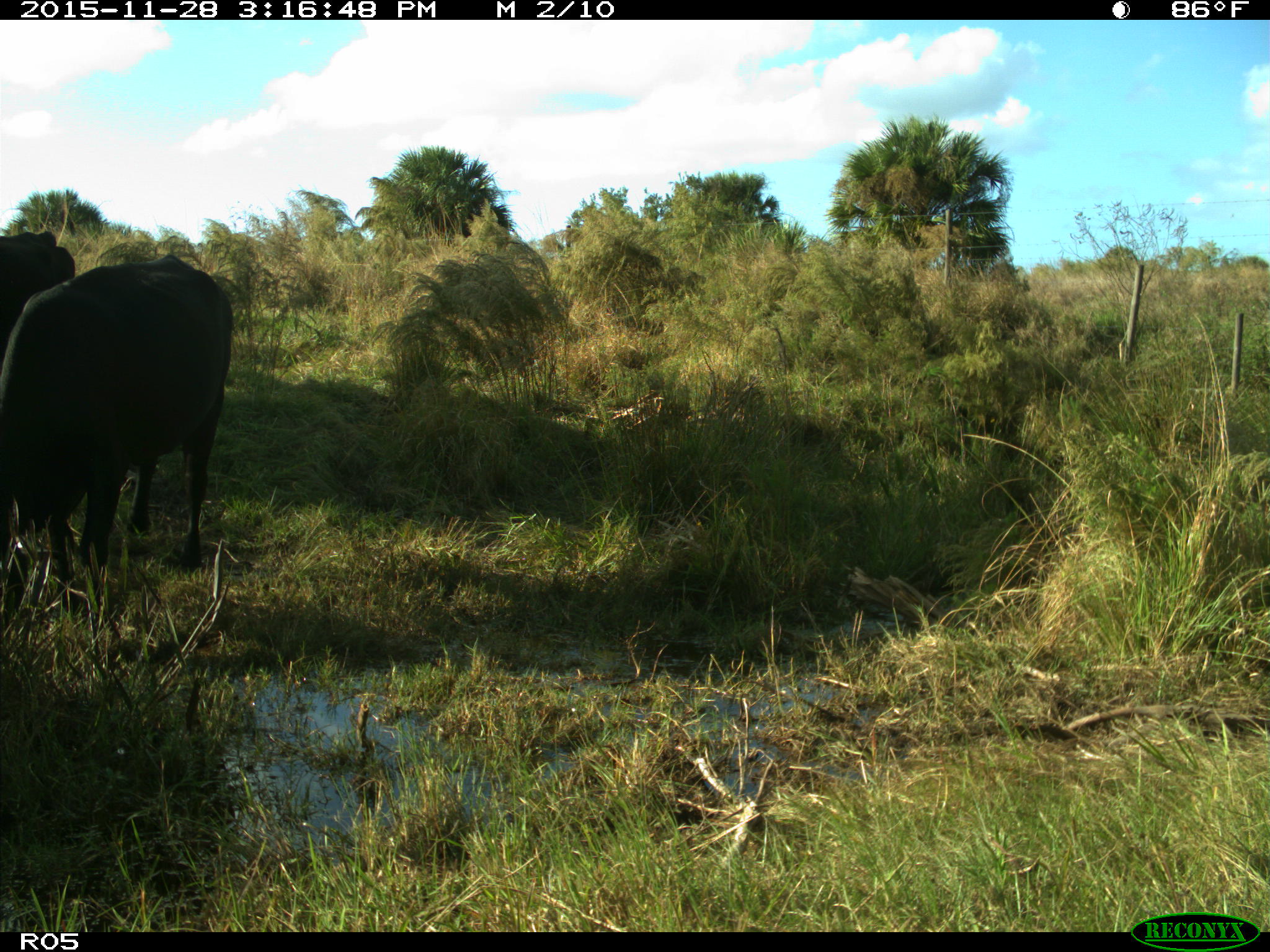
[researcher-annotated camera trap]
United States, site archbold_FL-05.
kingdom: Animalia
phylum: Chordata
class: Mammalia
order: Artiodactyla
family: Bovidae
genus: Bos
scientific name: Bos taurus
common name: domestic cow